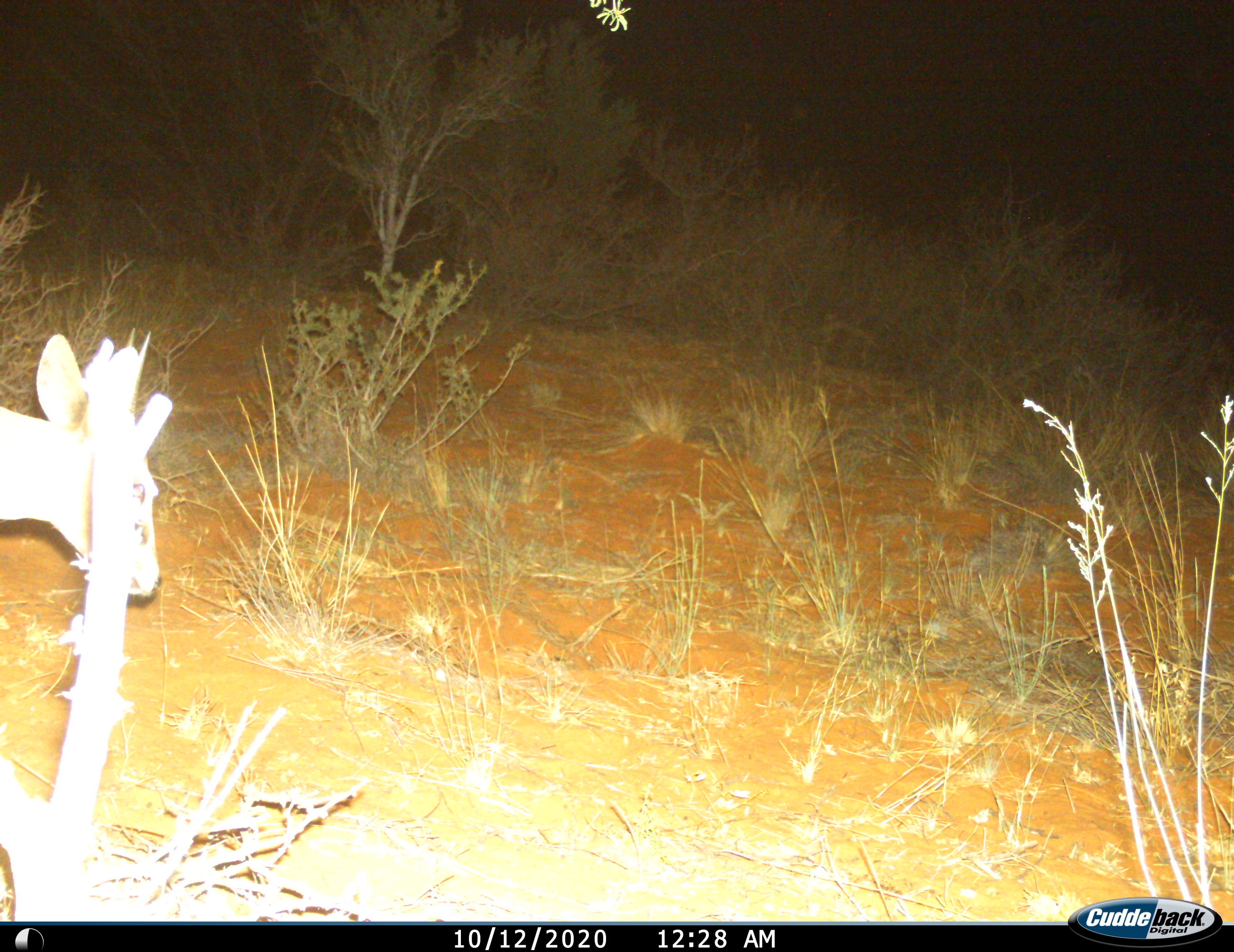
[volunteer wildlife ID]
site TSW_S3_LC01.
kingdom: Animalia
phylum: Chordata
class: Mammalia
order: Artiodactyla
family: Bovidae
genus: Sylvicapra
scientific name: Sylvicapra grimmia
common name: common duiker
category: duikercommongrey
Duikercommongrey (common duiker) (Sylvicapra grimmia), count 1. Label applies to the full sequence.